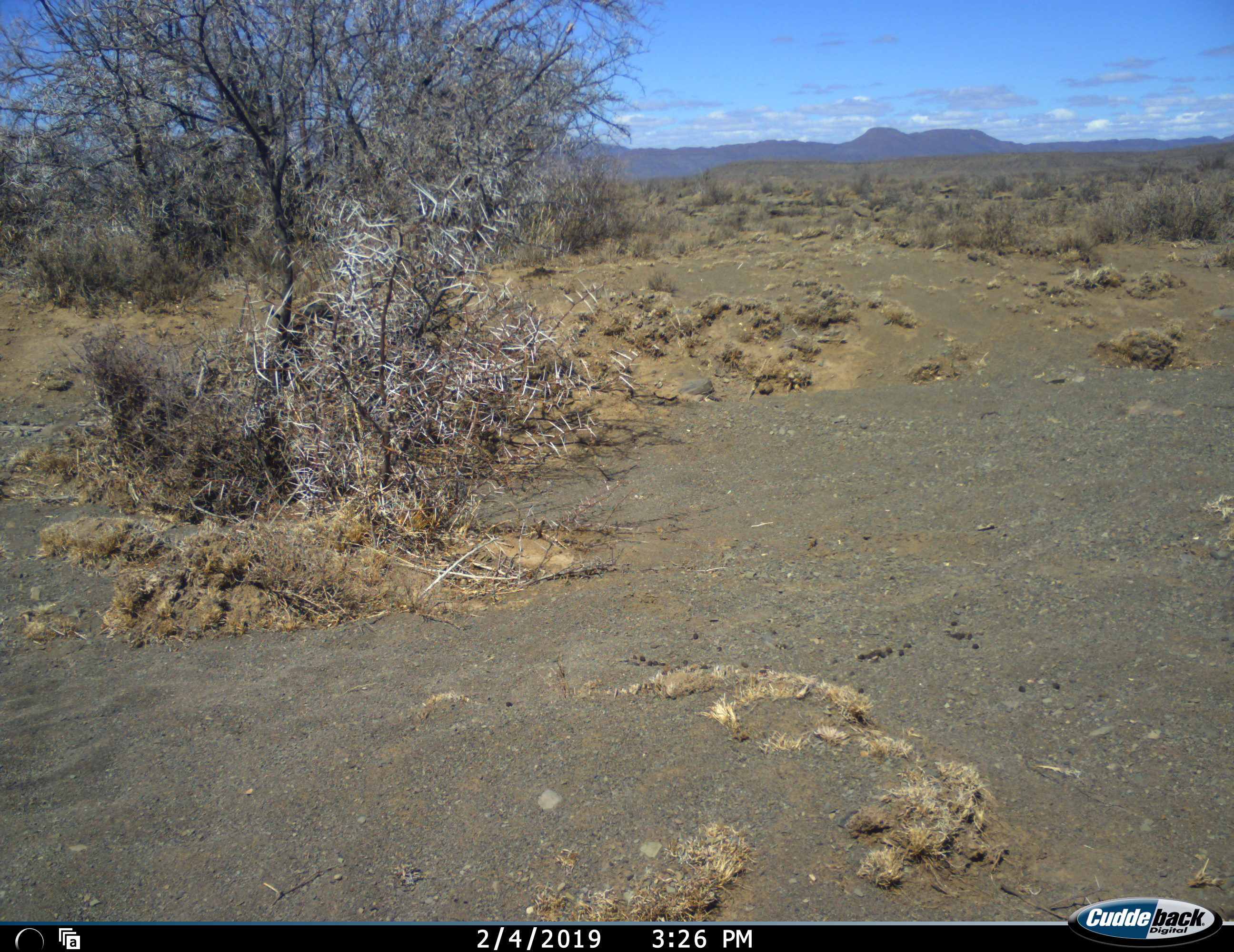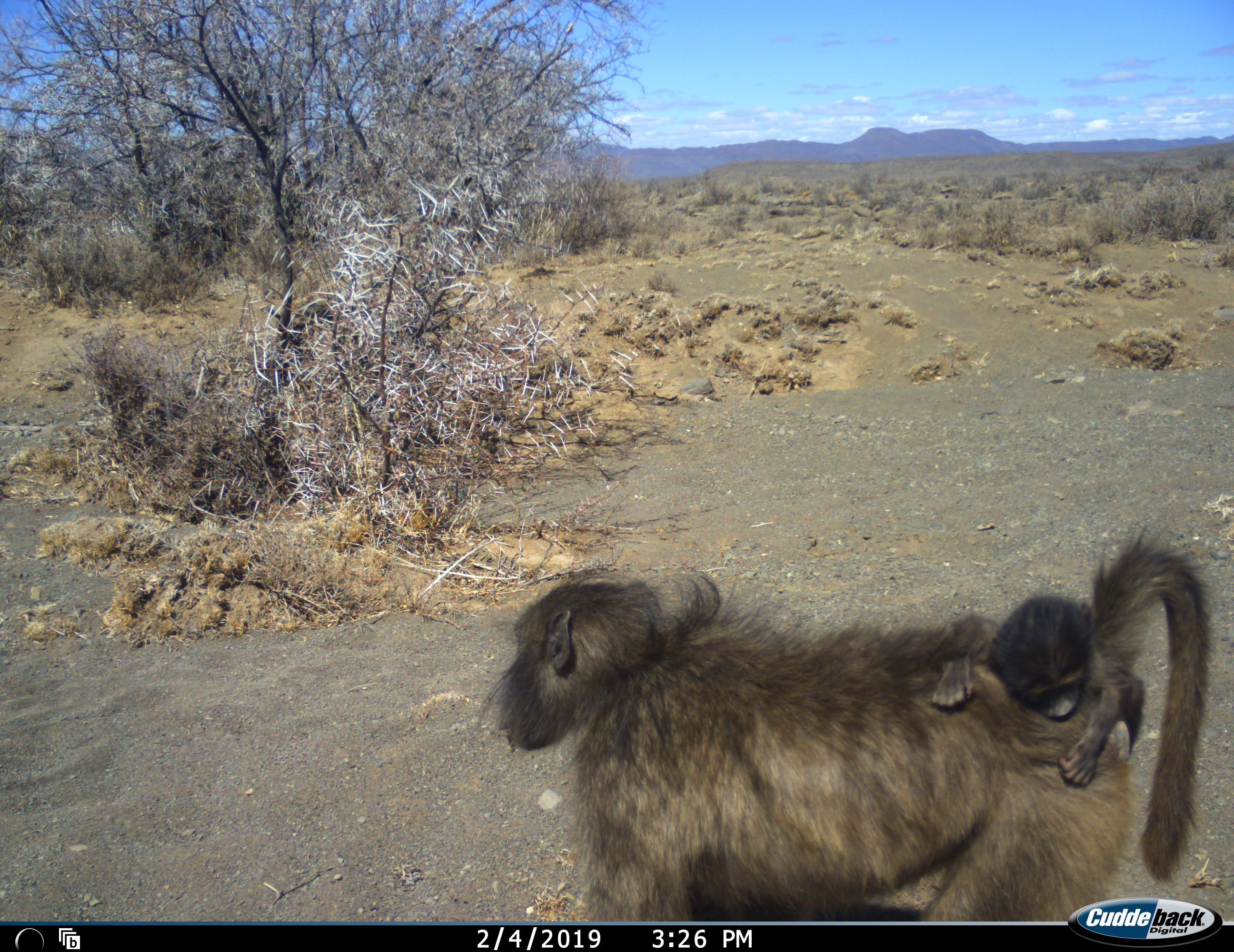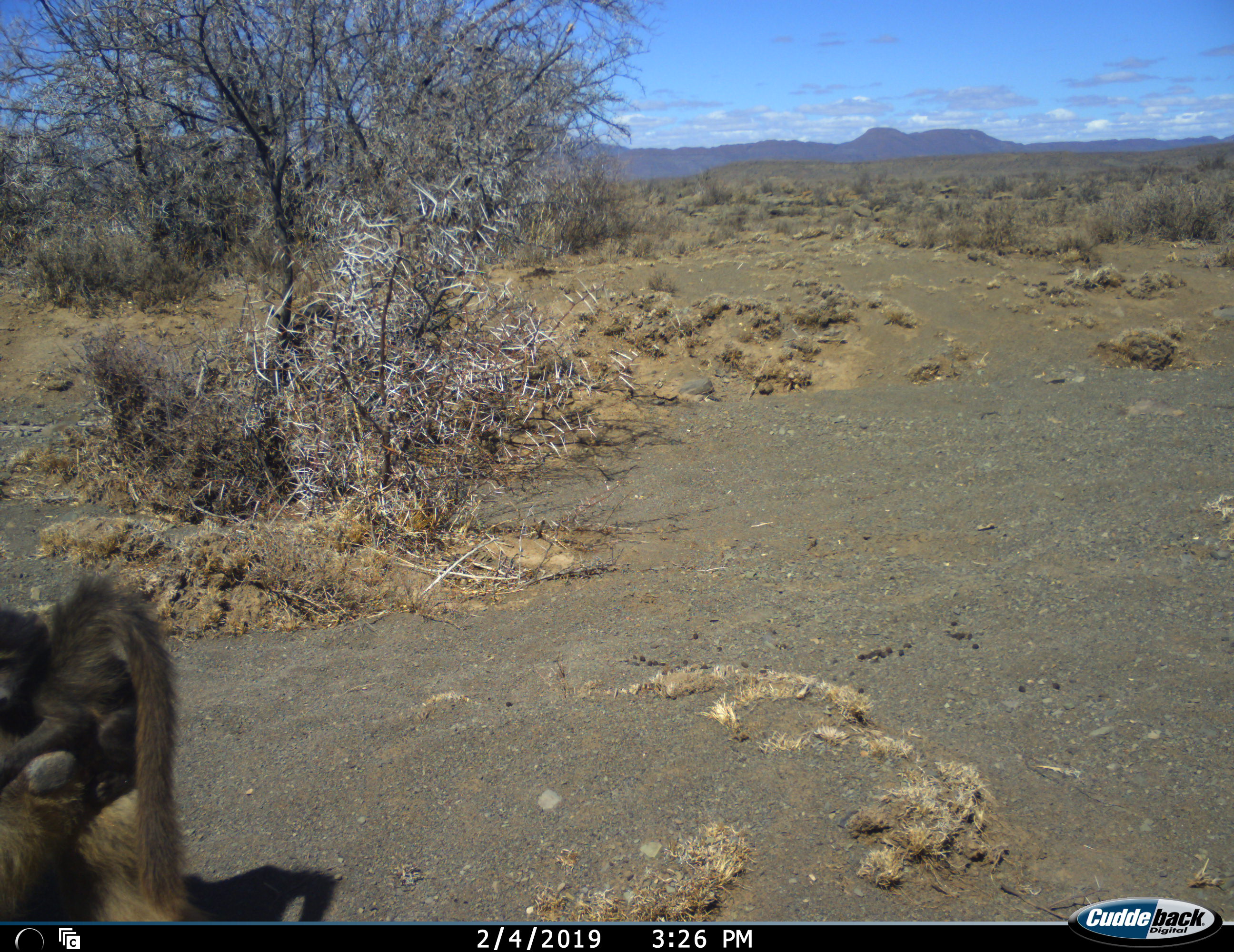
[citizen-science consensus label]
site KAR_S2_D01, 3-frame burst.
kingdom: Animalia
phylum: Chordata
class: Mammalia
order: Primates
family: Cercopithecidae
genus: Papio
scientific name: Papio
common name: baboon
Baboon (Papio), count 2. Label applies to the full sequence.